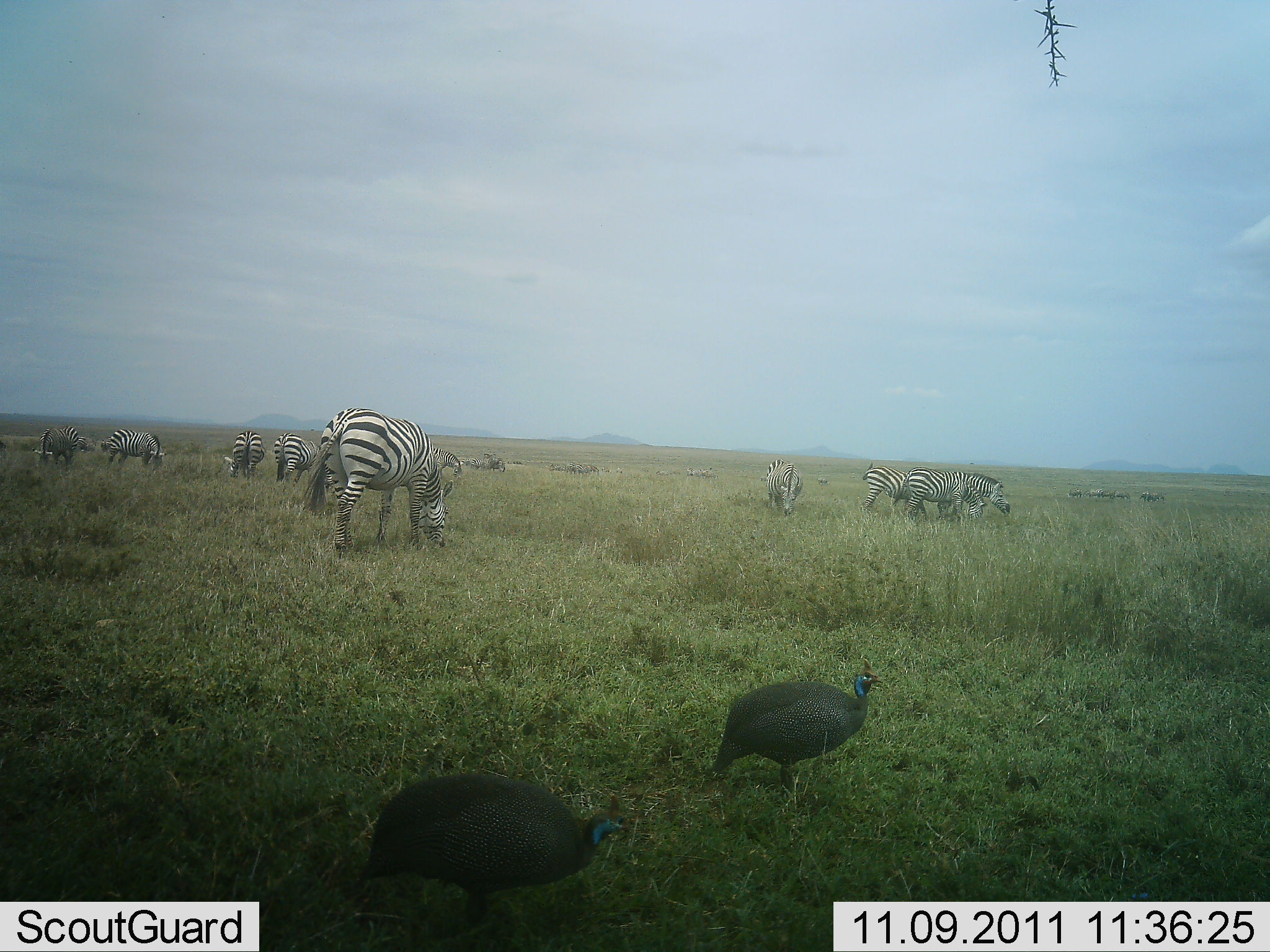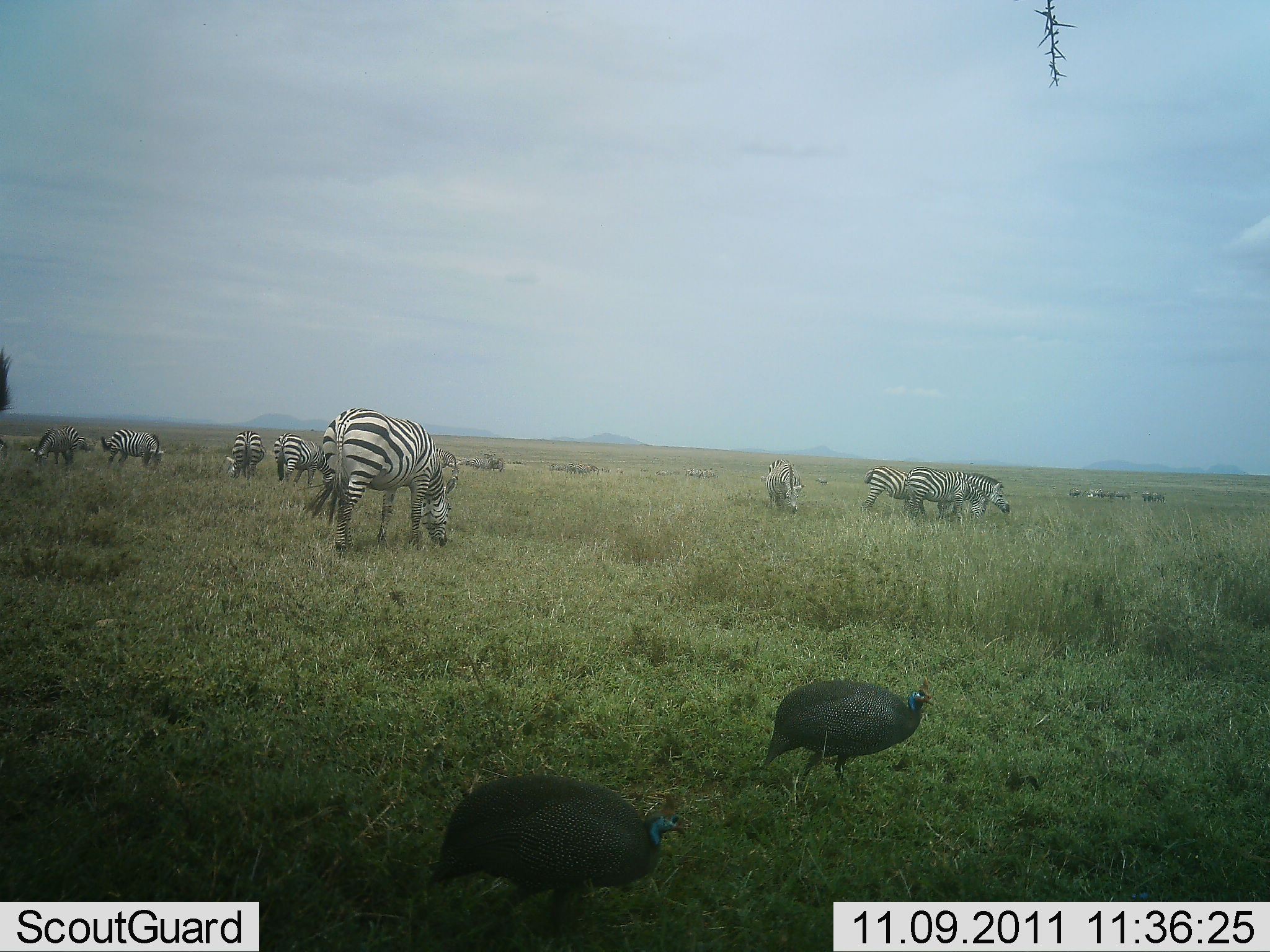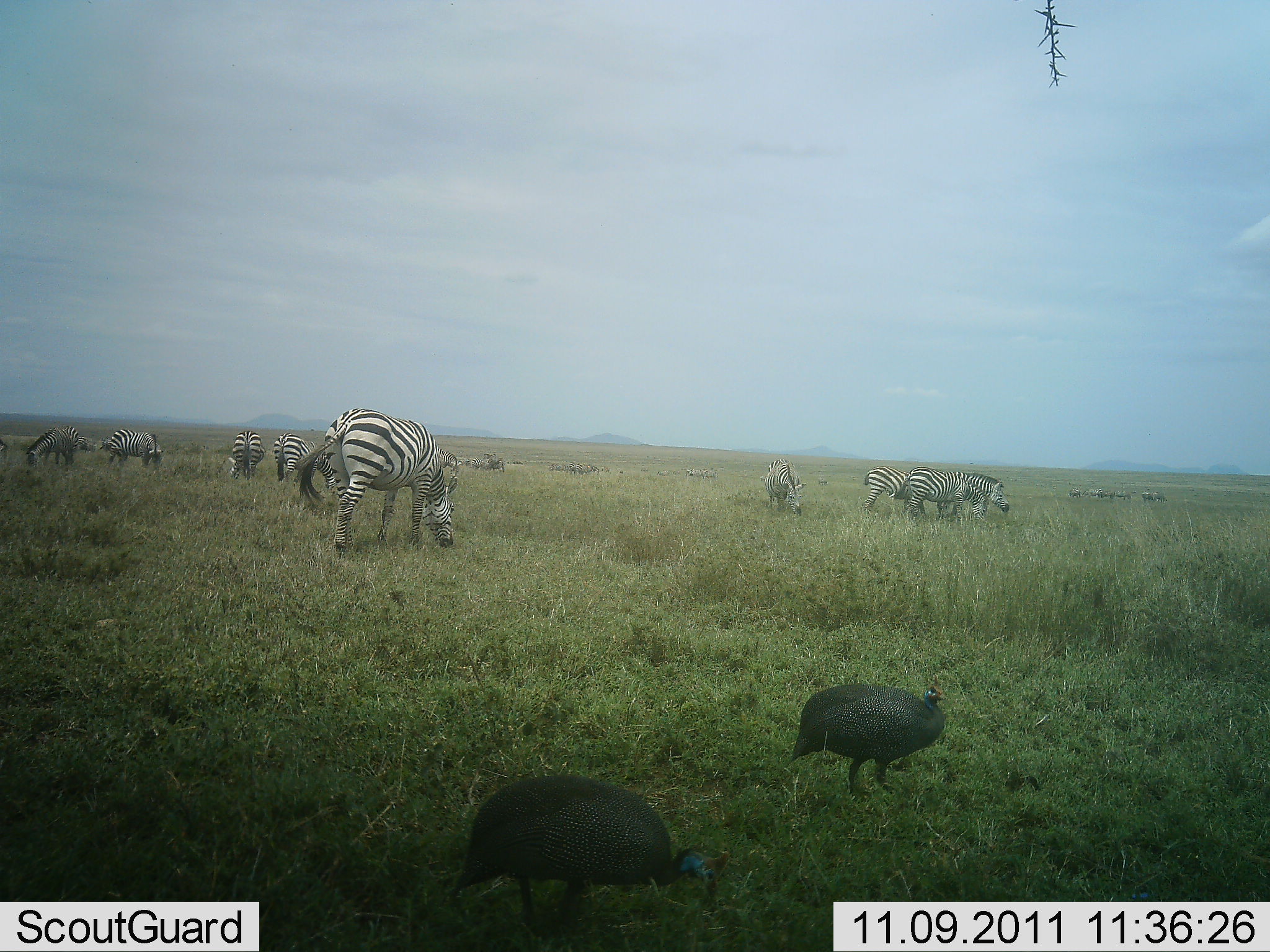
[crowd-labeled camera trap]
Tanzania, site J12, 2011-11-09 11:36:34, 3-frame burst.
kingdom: Animalia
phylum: Chordata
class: Aves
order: Galliformes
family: Numididae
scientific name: Numididae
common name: guinea fowl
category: guineafowl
Guineafowl (guinea fowl) (Numididae), count 2. Behavior (volunteer vote fractions): standing 15%, resting 0%, moving 92%, interacting 0%. Young present (vote fraction): 0%. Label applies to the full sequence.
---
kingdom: Animalia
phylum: Chordata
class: Mammalia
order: Perissodactyla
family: Equidae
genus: Equus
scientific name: Equus quagga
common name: plains zebra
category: zebra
Zebra (plains zebra) (Equus quagga), count 9. Behavior (volunteer vote fractions): standing 20%, resting 0%, moving 7%, interacting 0%. Young present (vote fraction): 0%. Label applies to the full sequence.